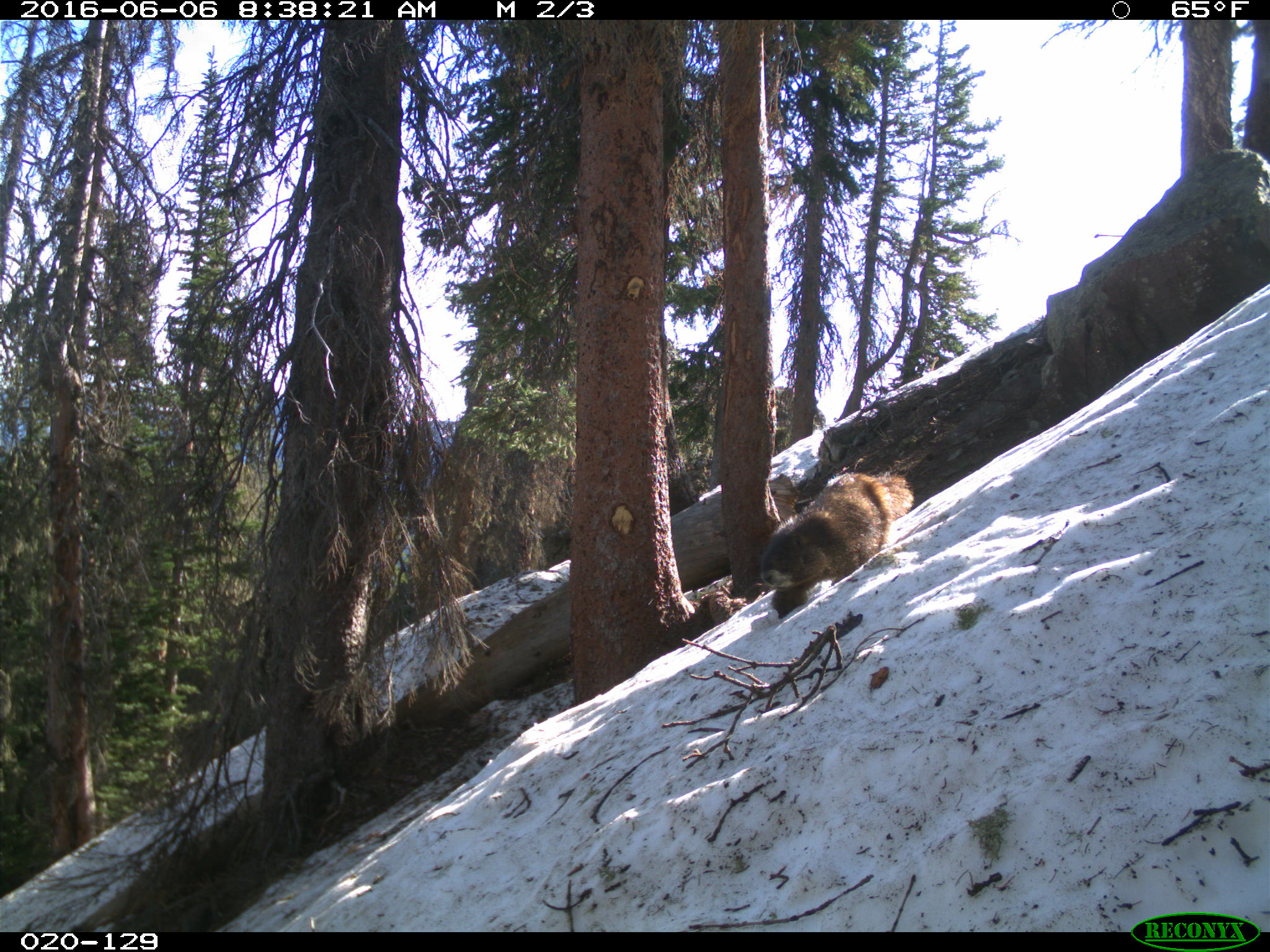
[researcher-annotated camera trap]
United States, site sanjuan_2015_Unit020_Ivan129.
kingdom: Animalia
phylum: Chordata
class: Mammalia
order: Rodentia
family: Sciuridae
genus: Marmota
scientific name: Marmota flaviventris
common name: yellow-bellied marmot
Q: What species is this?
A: Marmota flaviventris (yellow-bellied marmot).